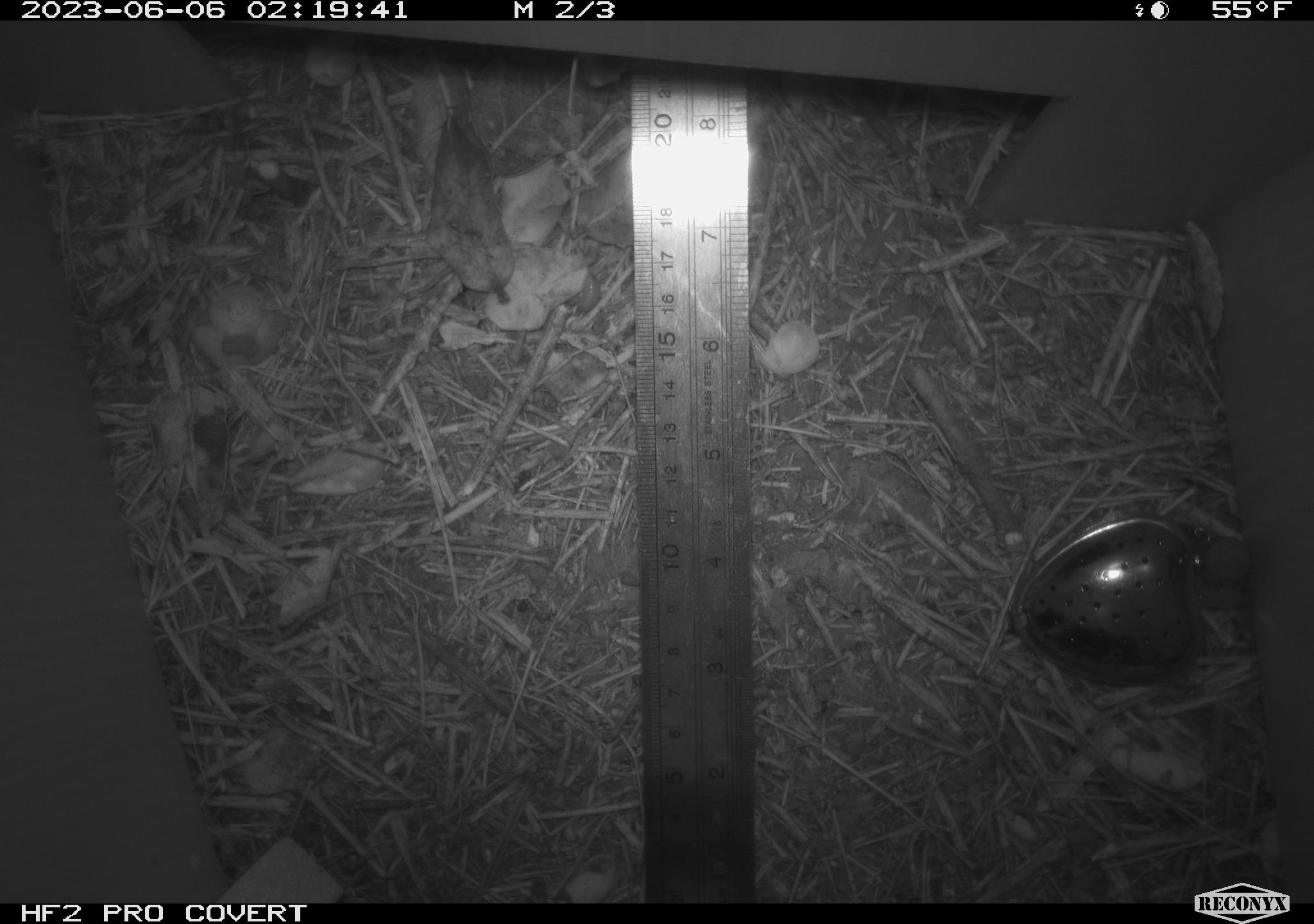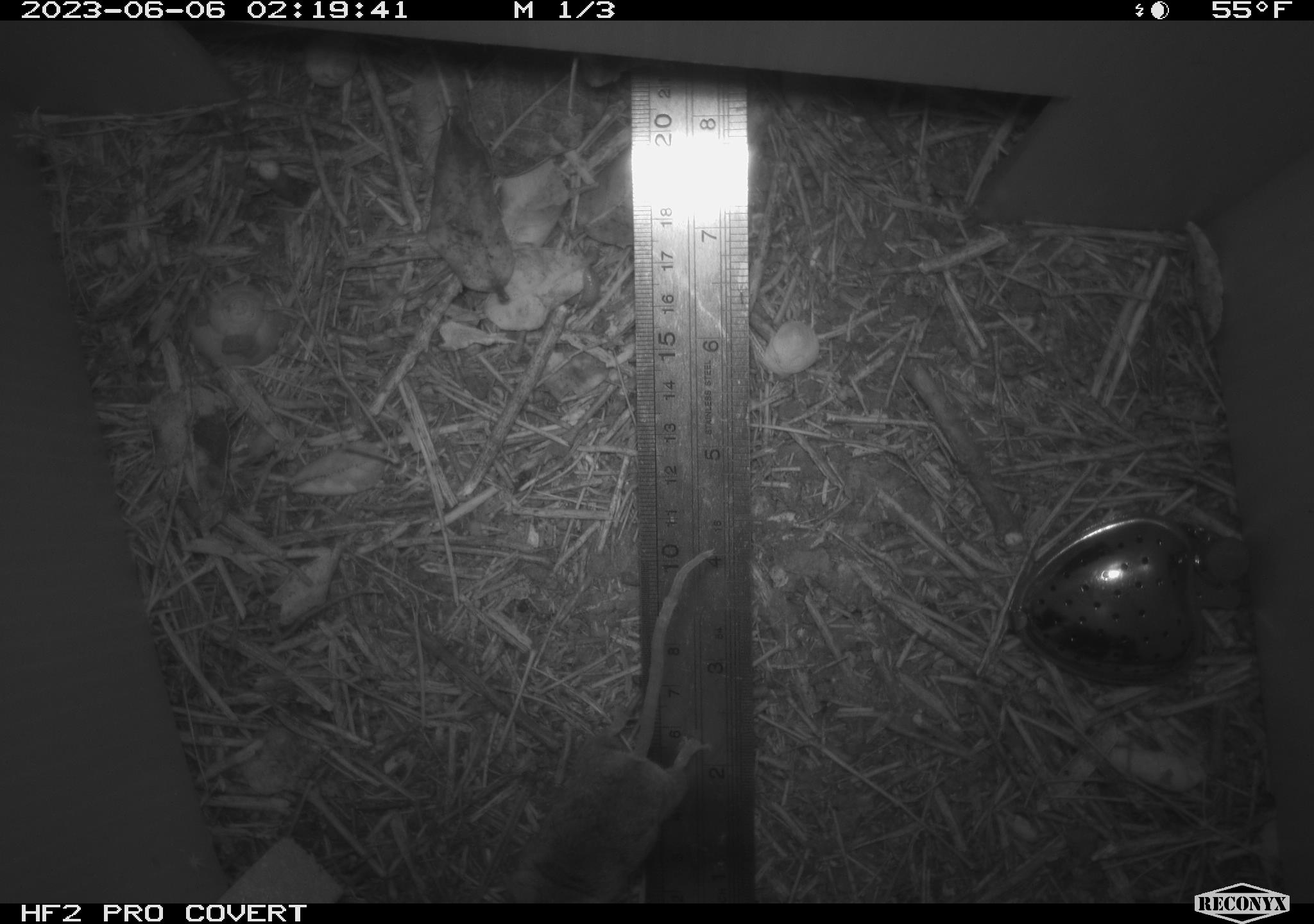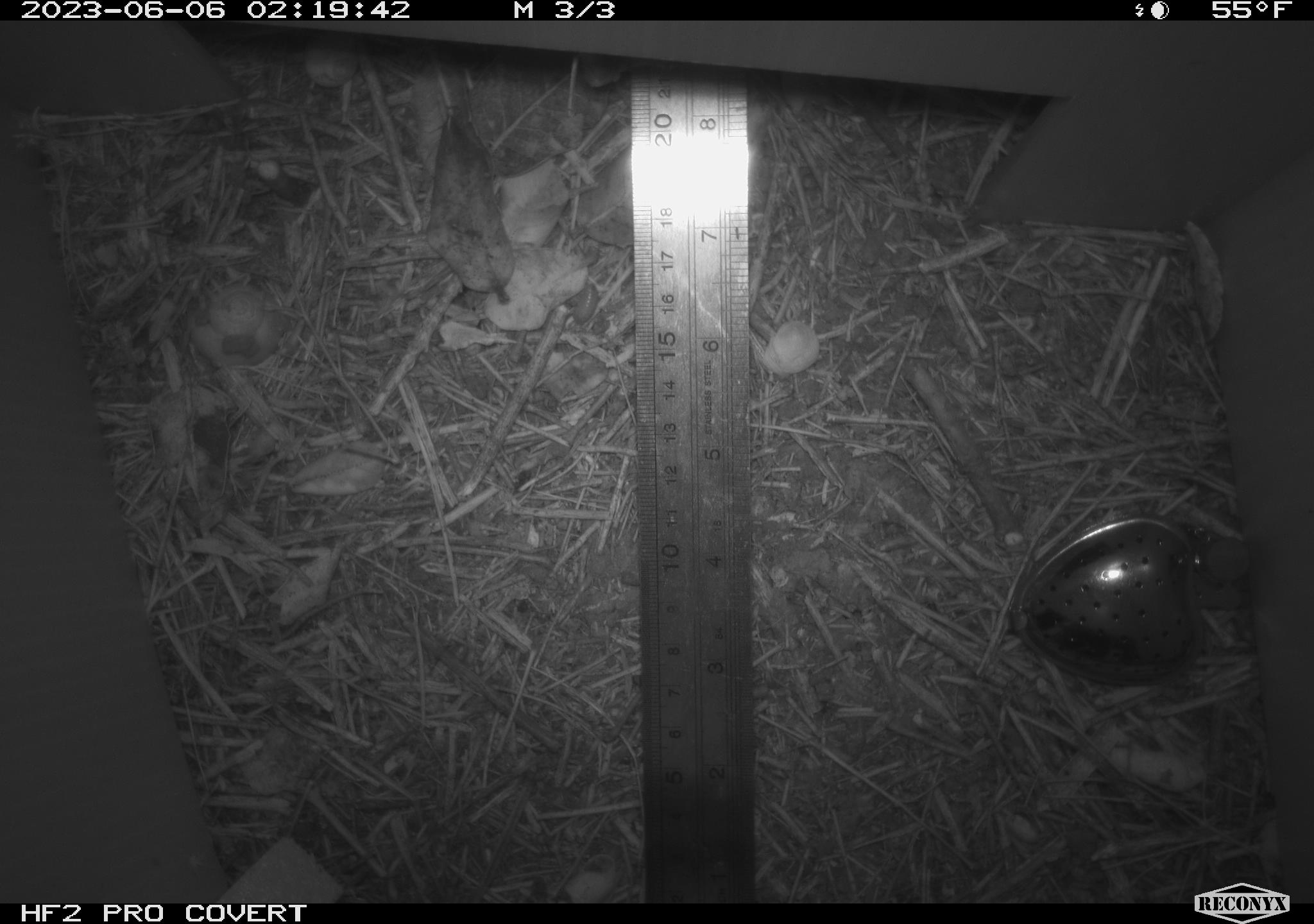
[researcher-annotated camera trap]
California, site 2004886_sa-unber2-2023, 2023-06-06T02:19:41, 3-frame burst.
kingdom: Animalia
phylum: Chordata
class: Mammalia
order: Rodentia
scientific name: Rodentia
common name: mouse species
Mouse species (Rodentia).